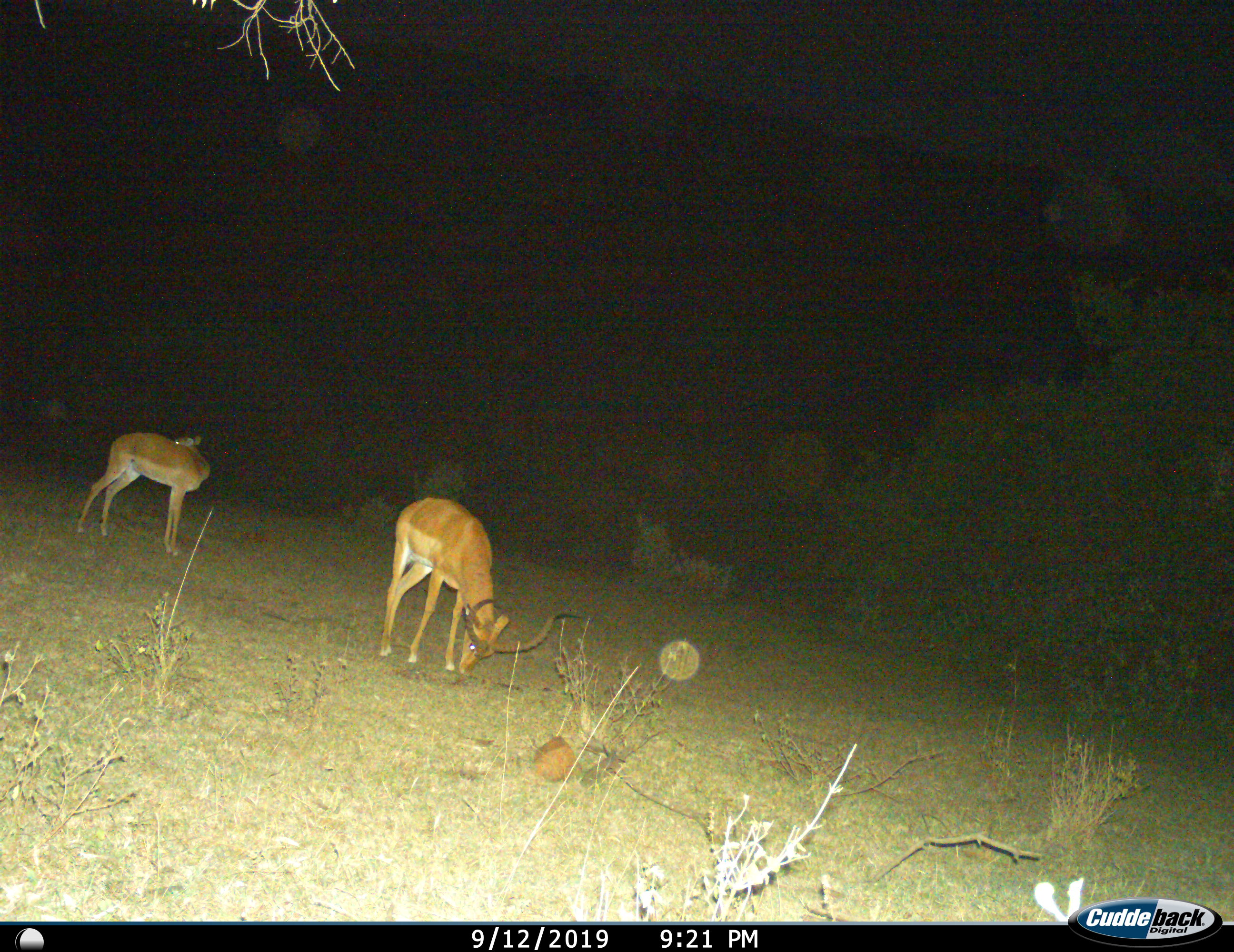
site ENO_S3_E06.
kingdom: Animalia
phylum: Chordata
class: Mammalia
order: Artiodactyla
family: Bovidae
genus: Aepyceros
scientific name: Aepyceros melampus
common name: impala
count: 2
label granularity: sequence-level